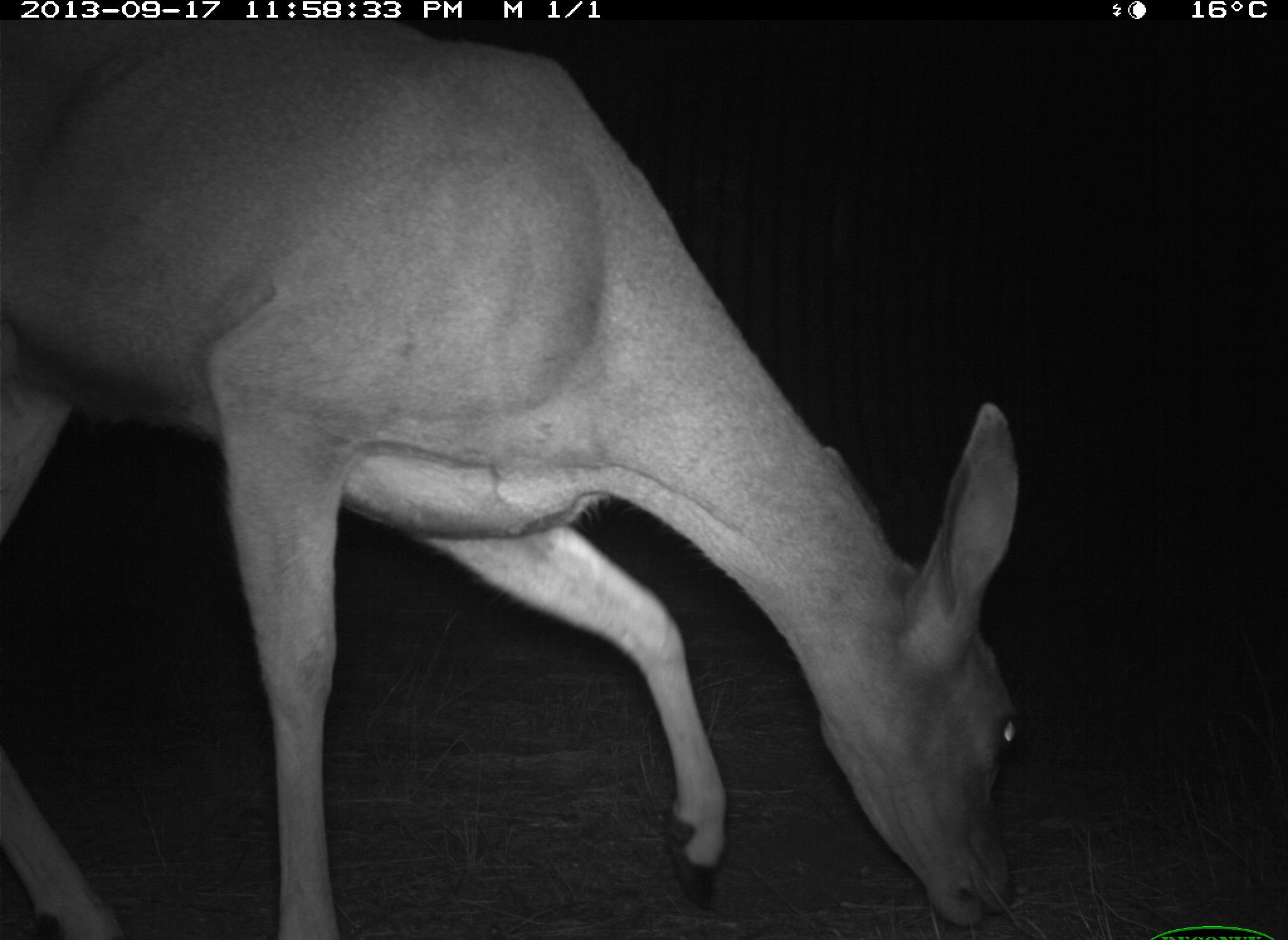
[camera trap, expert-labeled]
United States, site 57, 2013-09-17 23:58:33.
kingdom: Animalia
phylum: Chordata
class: Mammalia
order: Artiodactyla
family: Cervidae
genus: Odocoileus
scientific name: Odocoileus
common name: deer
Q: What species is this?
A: Deer (Odocoileus).